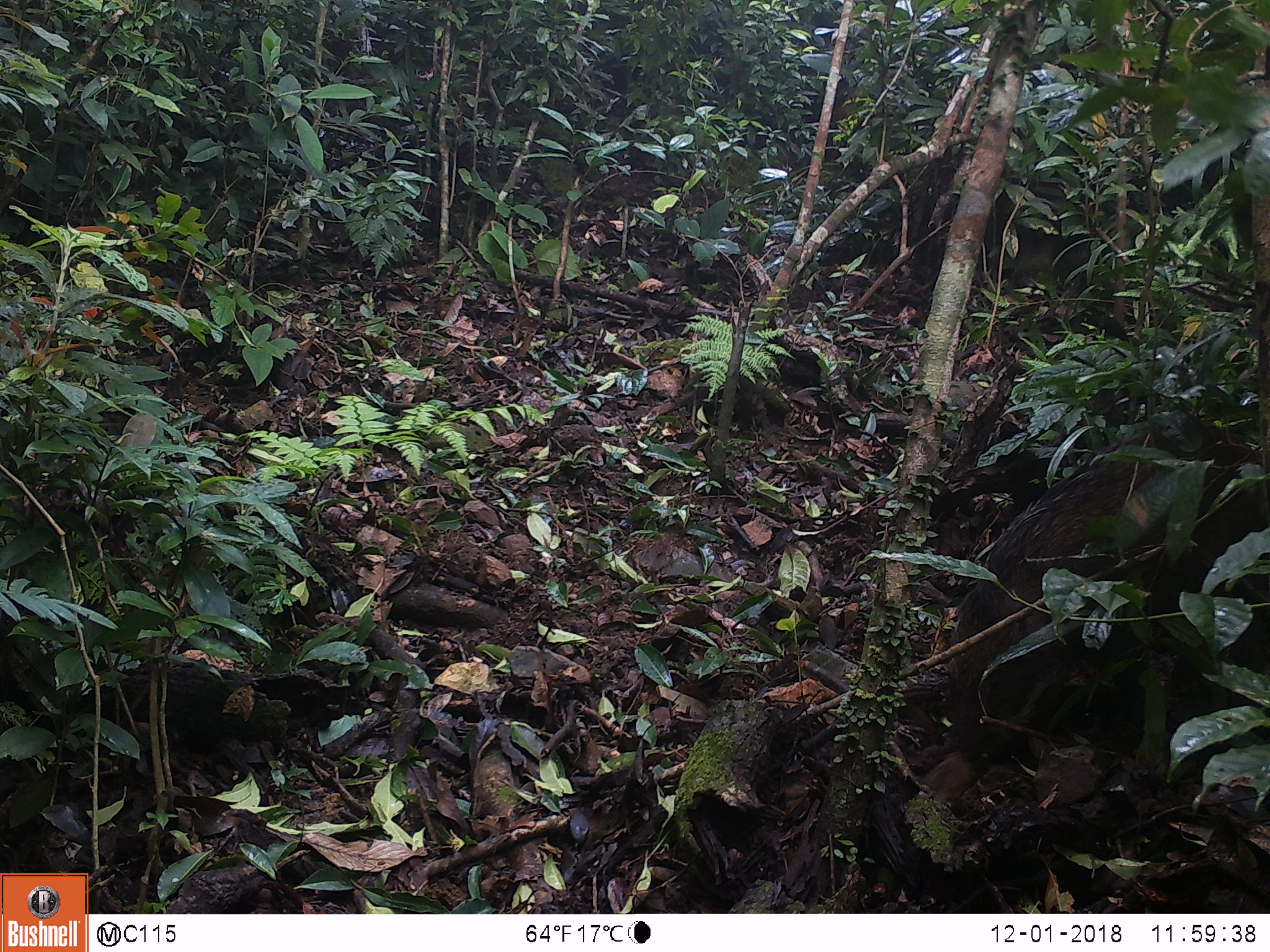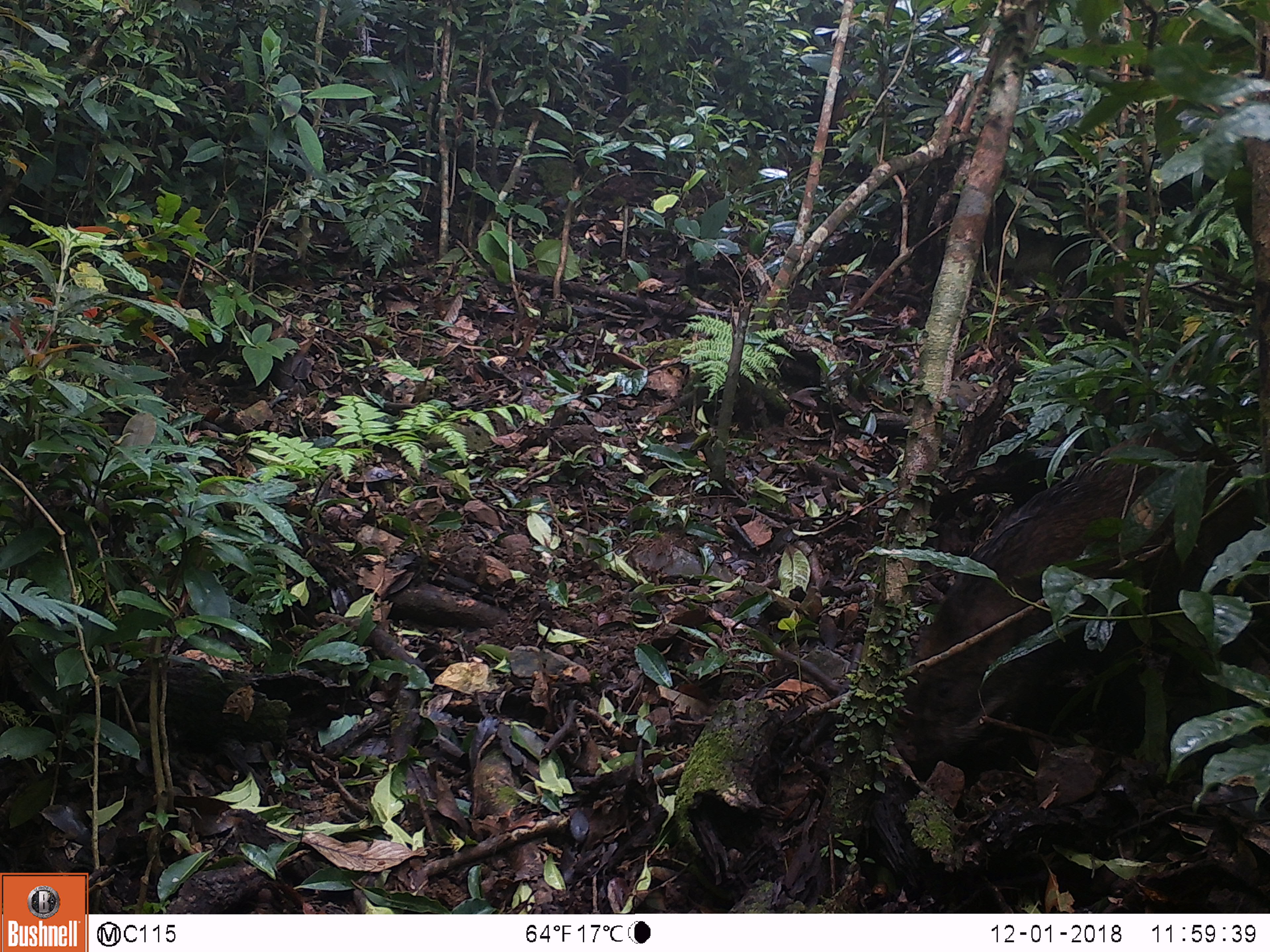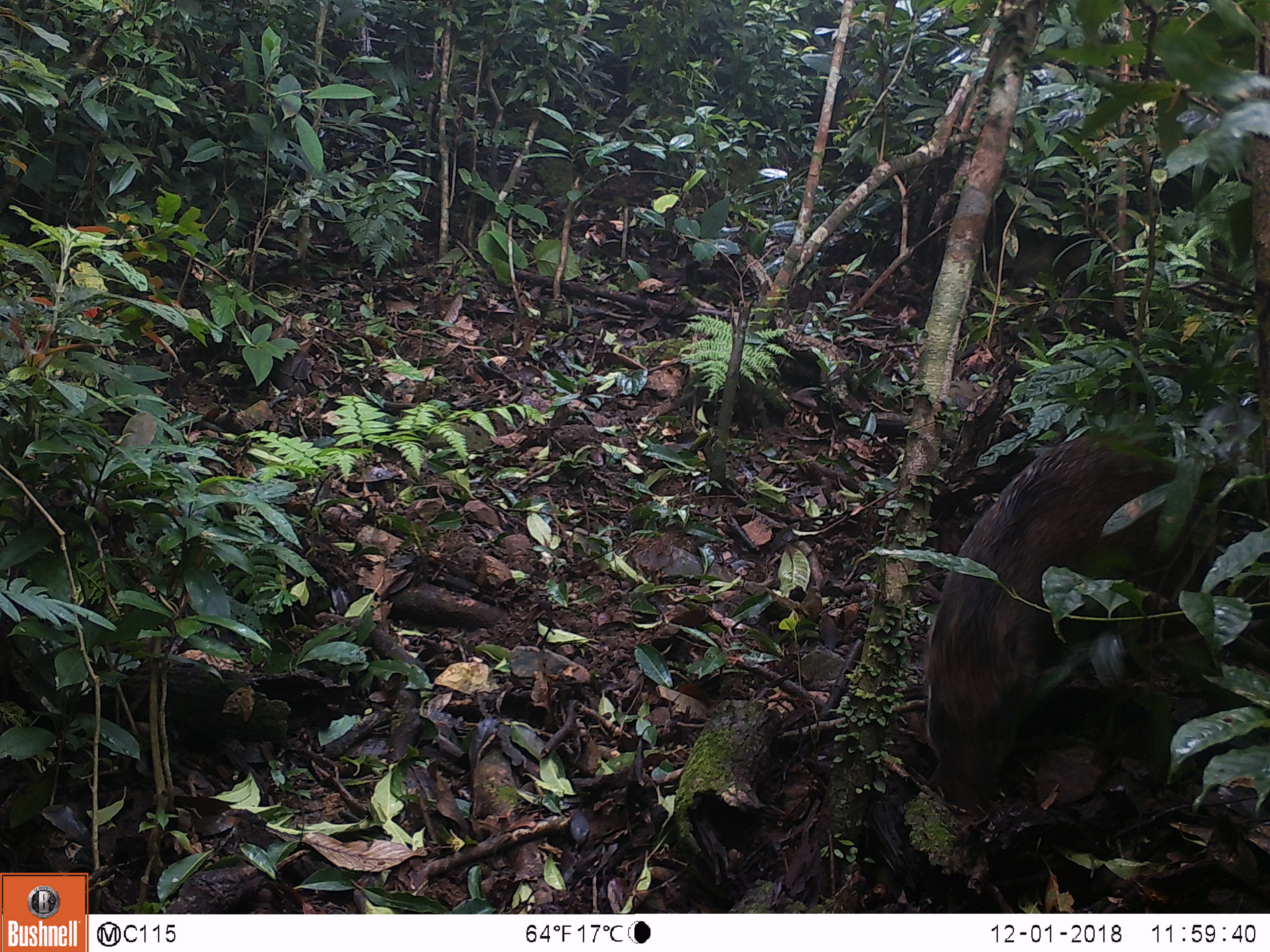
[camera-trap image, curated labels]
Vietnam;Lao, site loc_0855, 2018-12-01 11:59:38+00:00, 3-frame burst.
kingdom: Animalia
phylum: Chordata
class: Mammalia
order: Artiodactyla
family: Suidae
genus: Sus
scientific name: Sus scrofa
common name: eurasian wild pig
Eurasian wild pig (Sus scrofa). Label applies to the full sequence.